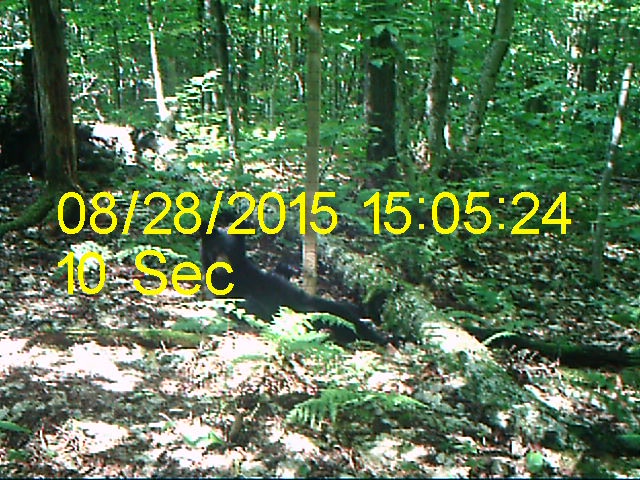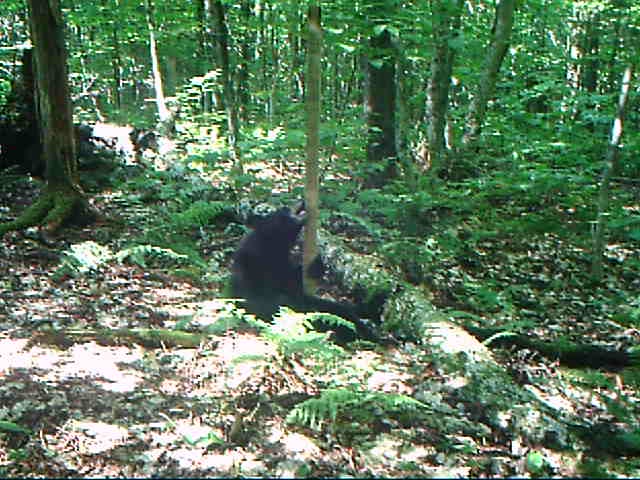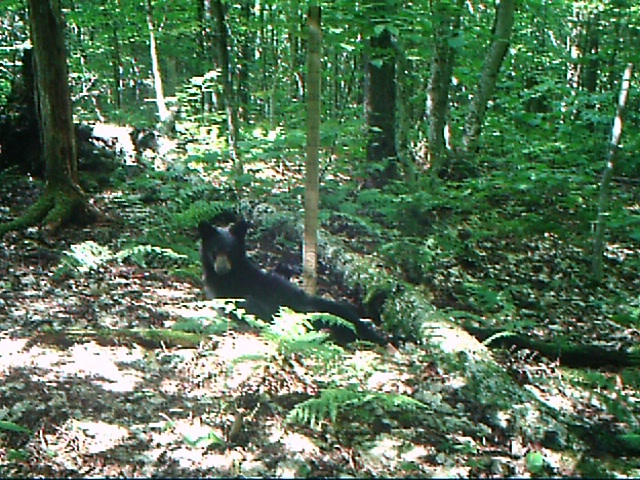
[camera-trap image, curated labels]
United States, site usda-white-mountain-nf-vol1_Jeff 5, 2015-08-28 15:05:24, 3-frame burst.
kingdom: Animalia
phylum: Chordata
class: Mammalia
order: Carnivora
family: Ursidae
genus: Ursus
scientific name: Ursus americanus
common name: black bear